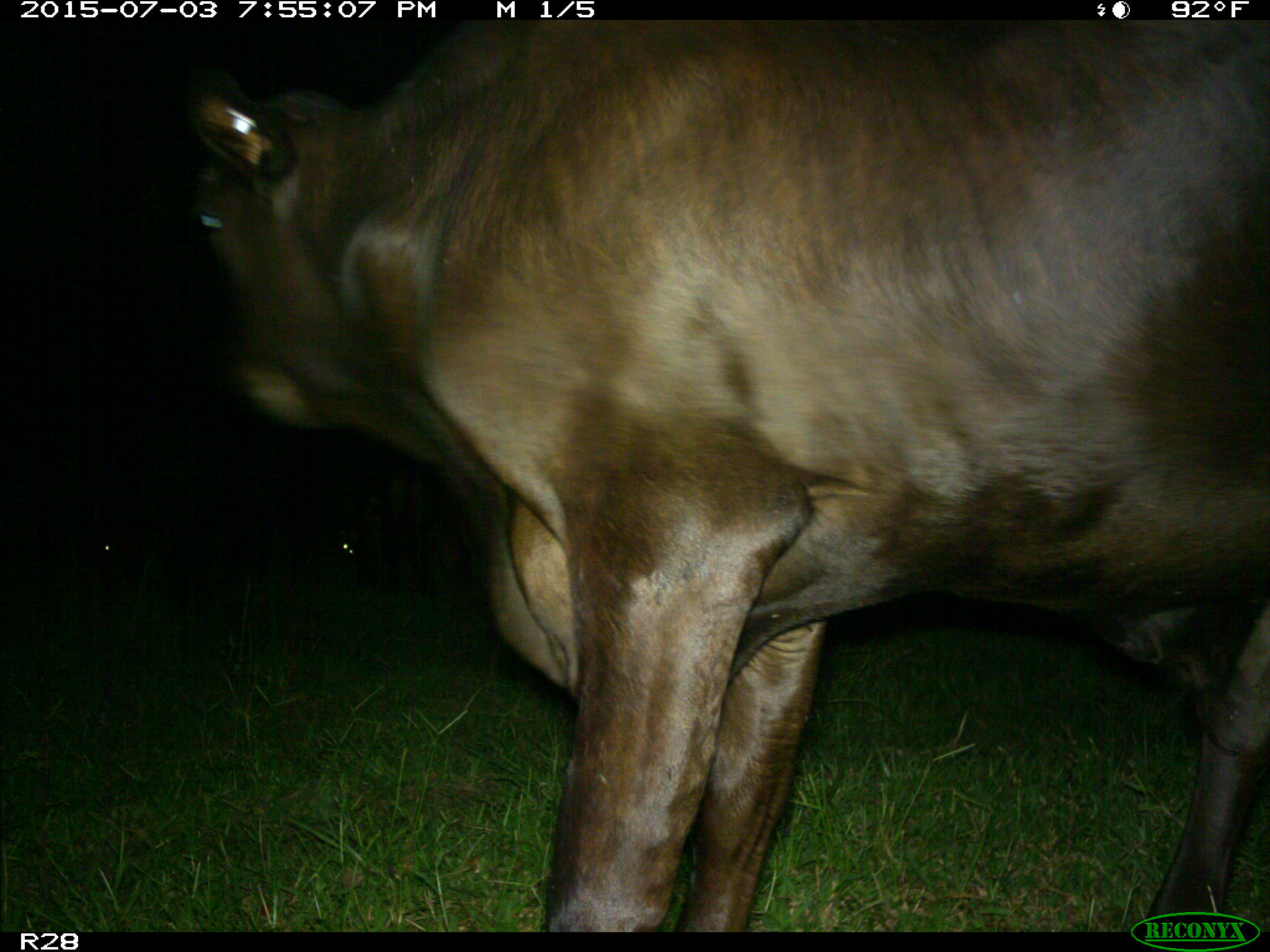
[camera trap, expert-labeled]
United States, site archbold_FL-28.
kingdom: Animalia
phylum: Chordata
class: Mammalia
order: Artiodactyla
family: Bovidae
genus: Bos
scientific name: Bos taurus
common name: domestic cow